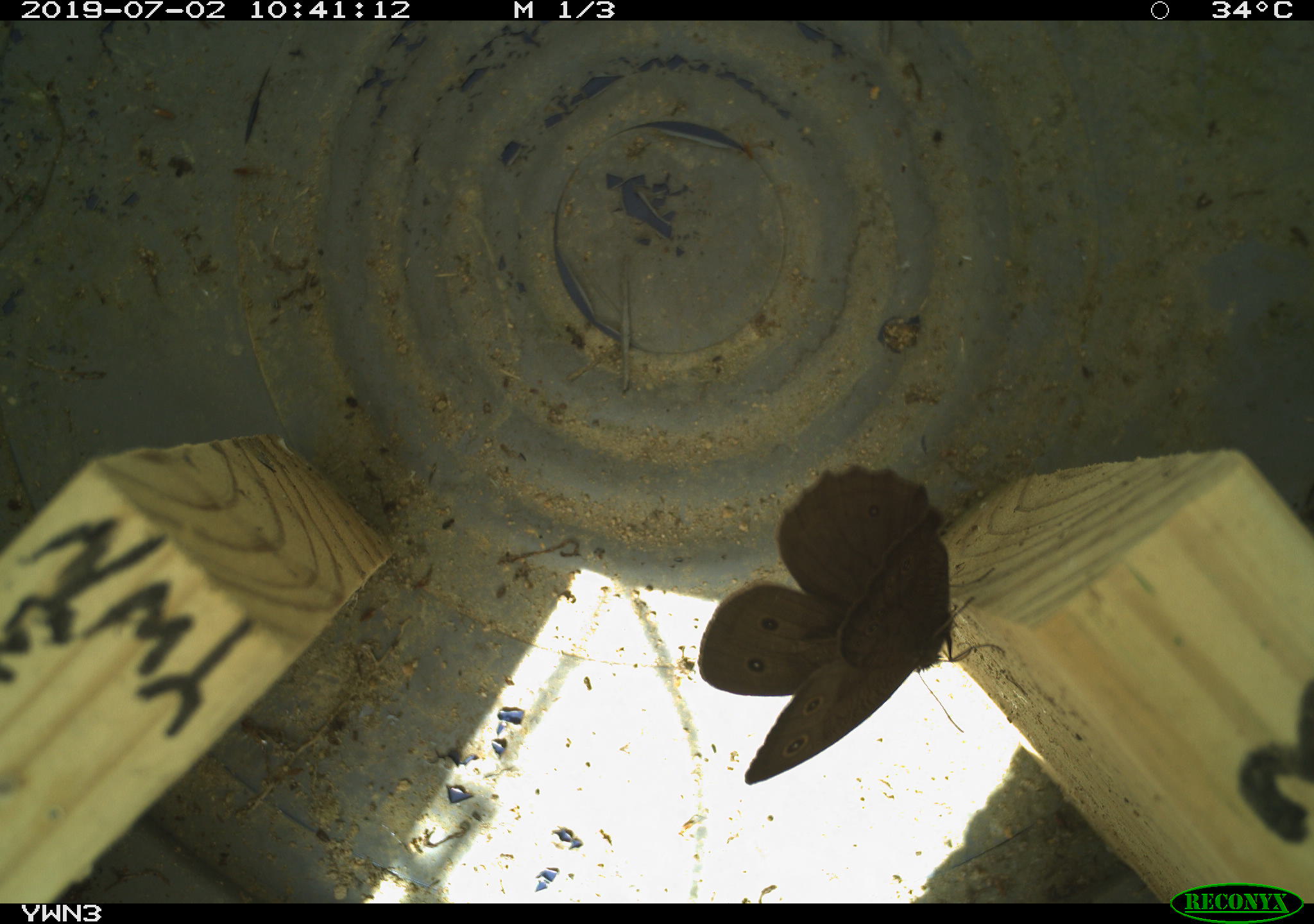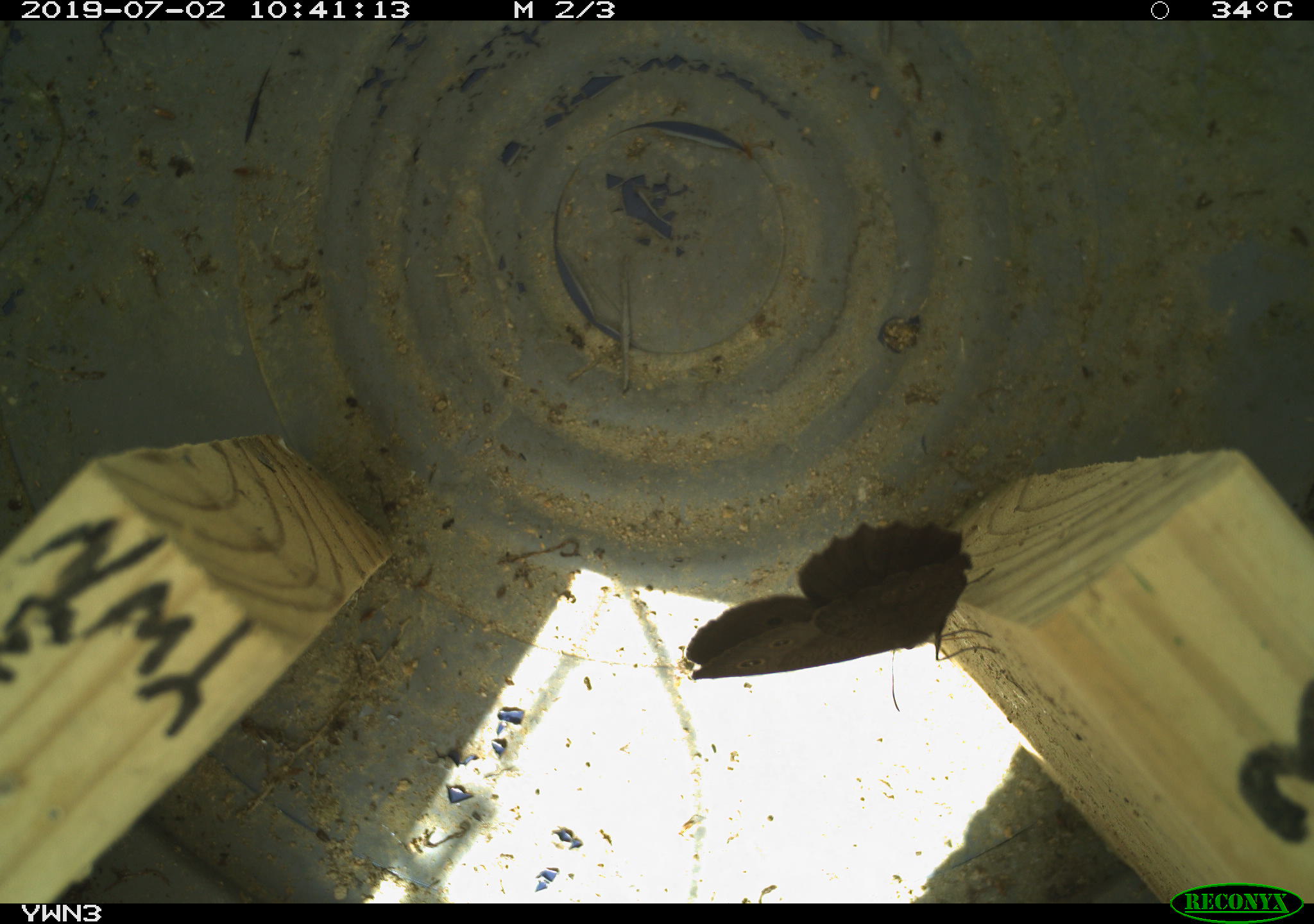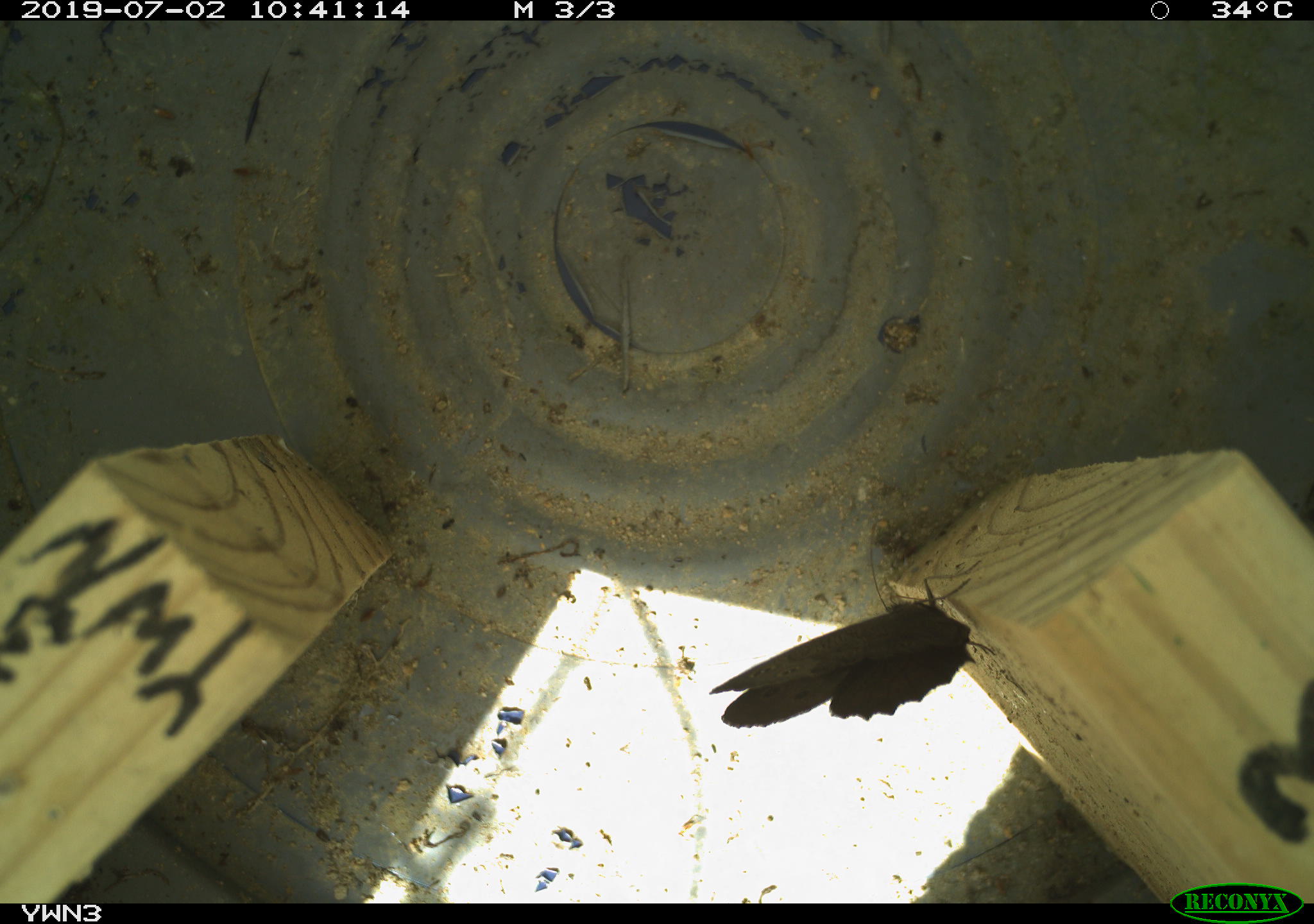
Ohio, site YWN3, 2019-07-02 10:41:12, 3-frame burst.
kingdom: Animalia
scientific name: Animalia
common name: animal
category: invertebrate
Invertebrate (animal) (Animalia).